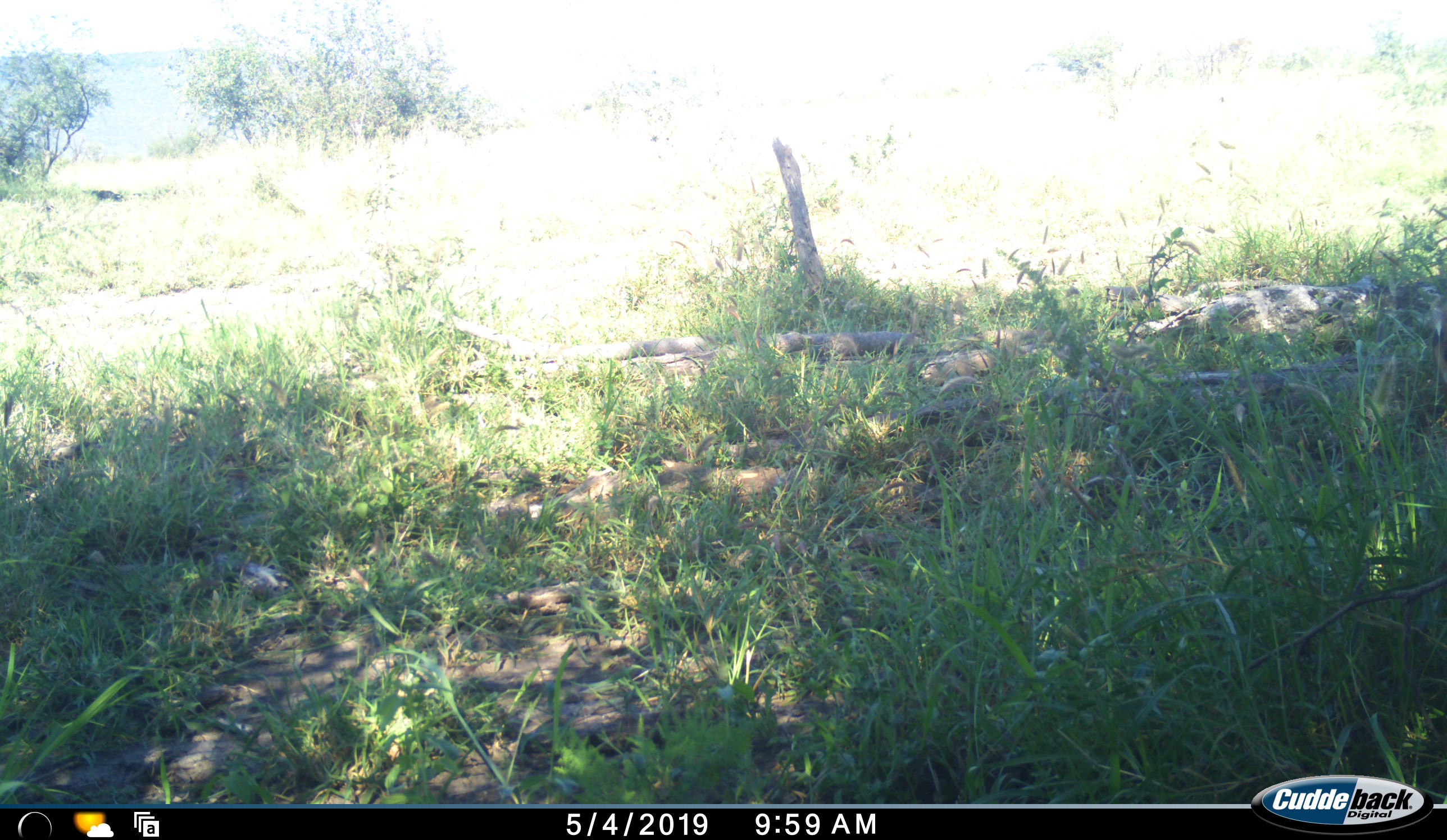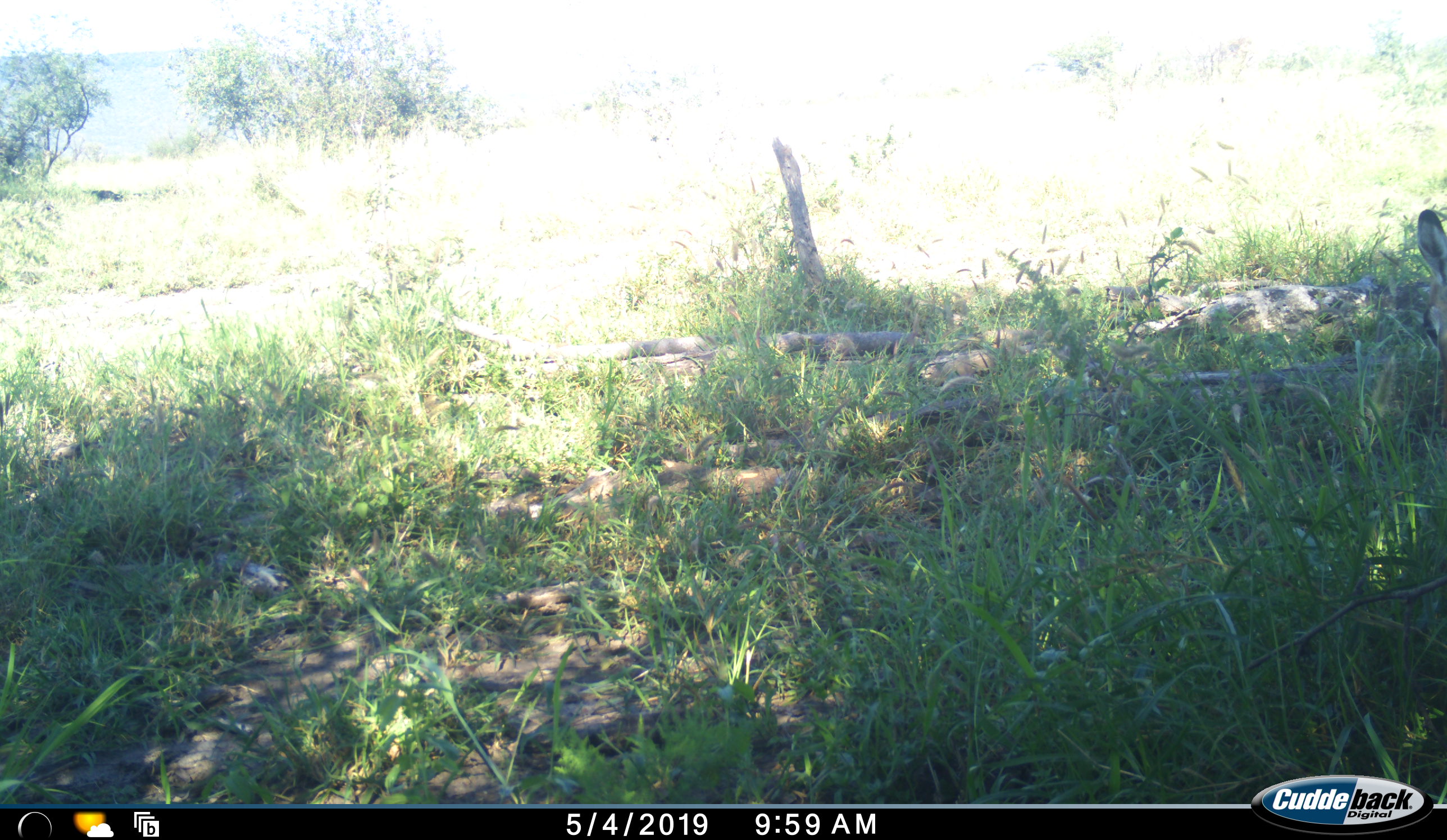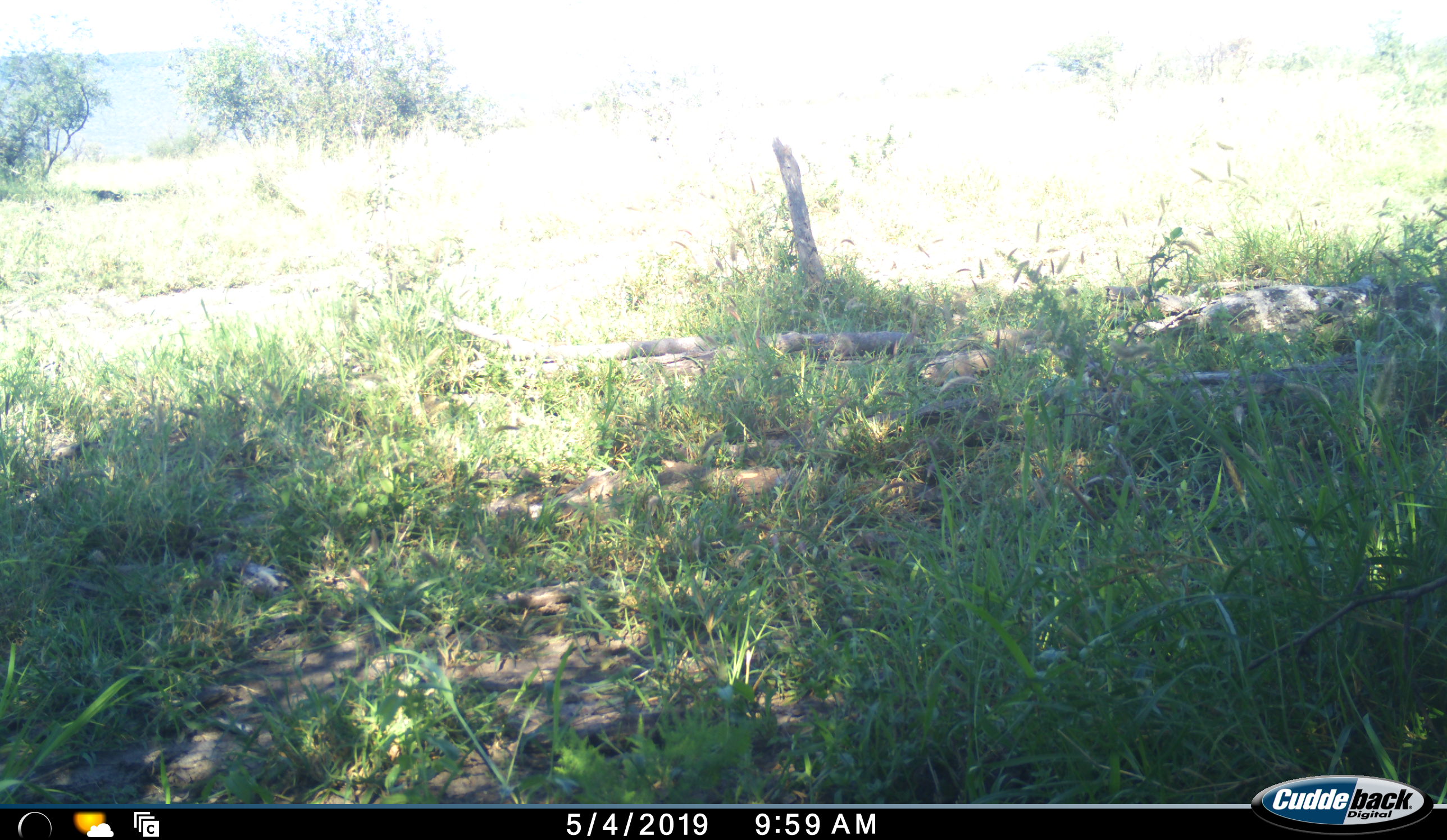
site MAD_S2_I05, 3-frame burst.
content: unidentified animal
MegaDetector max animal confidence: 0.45